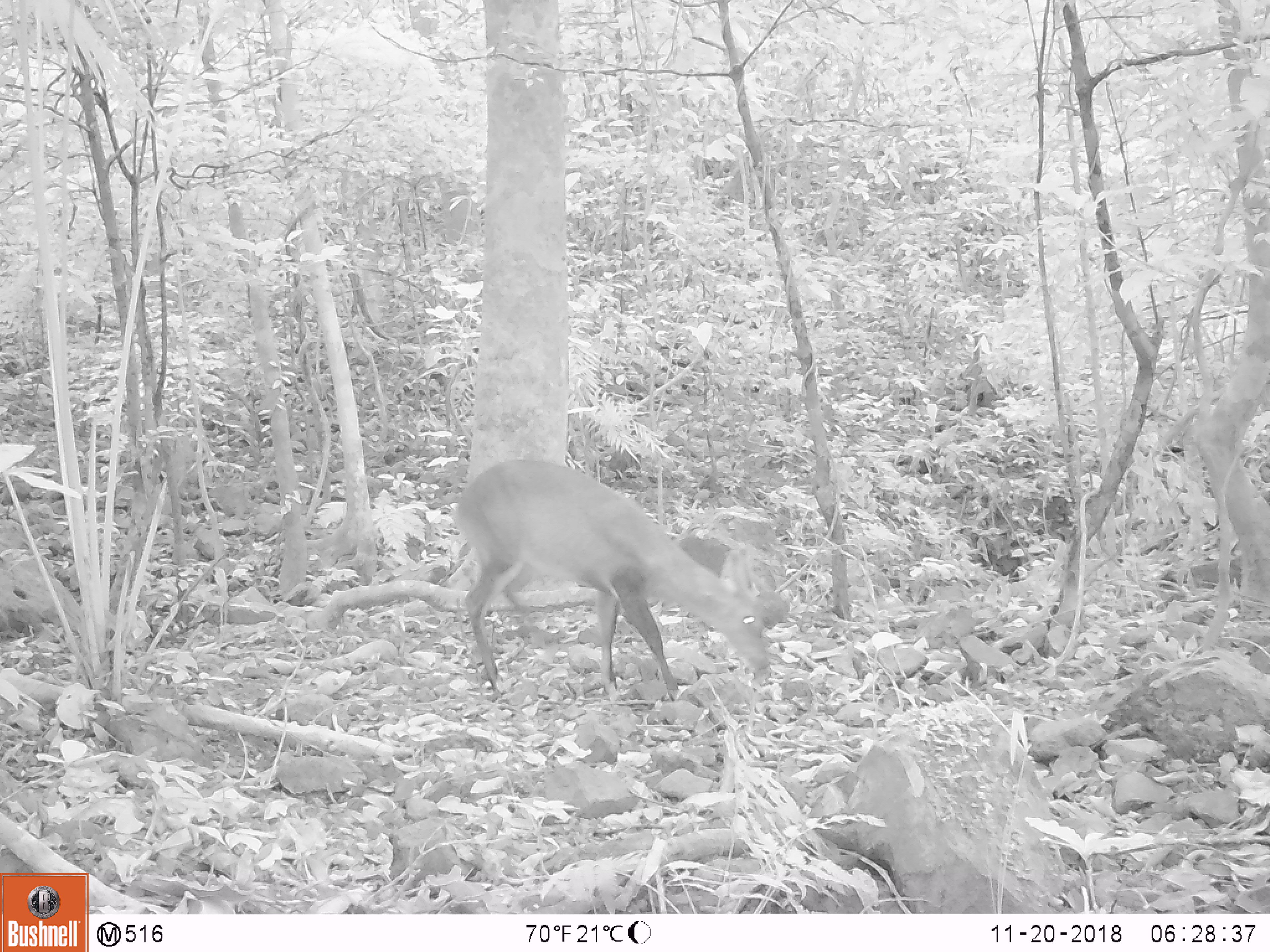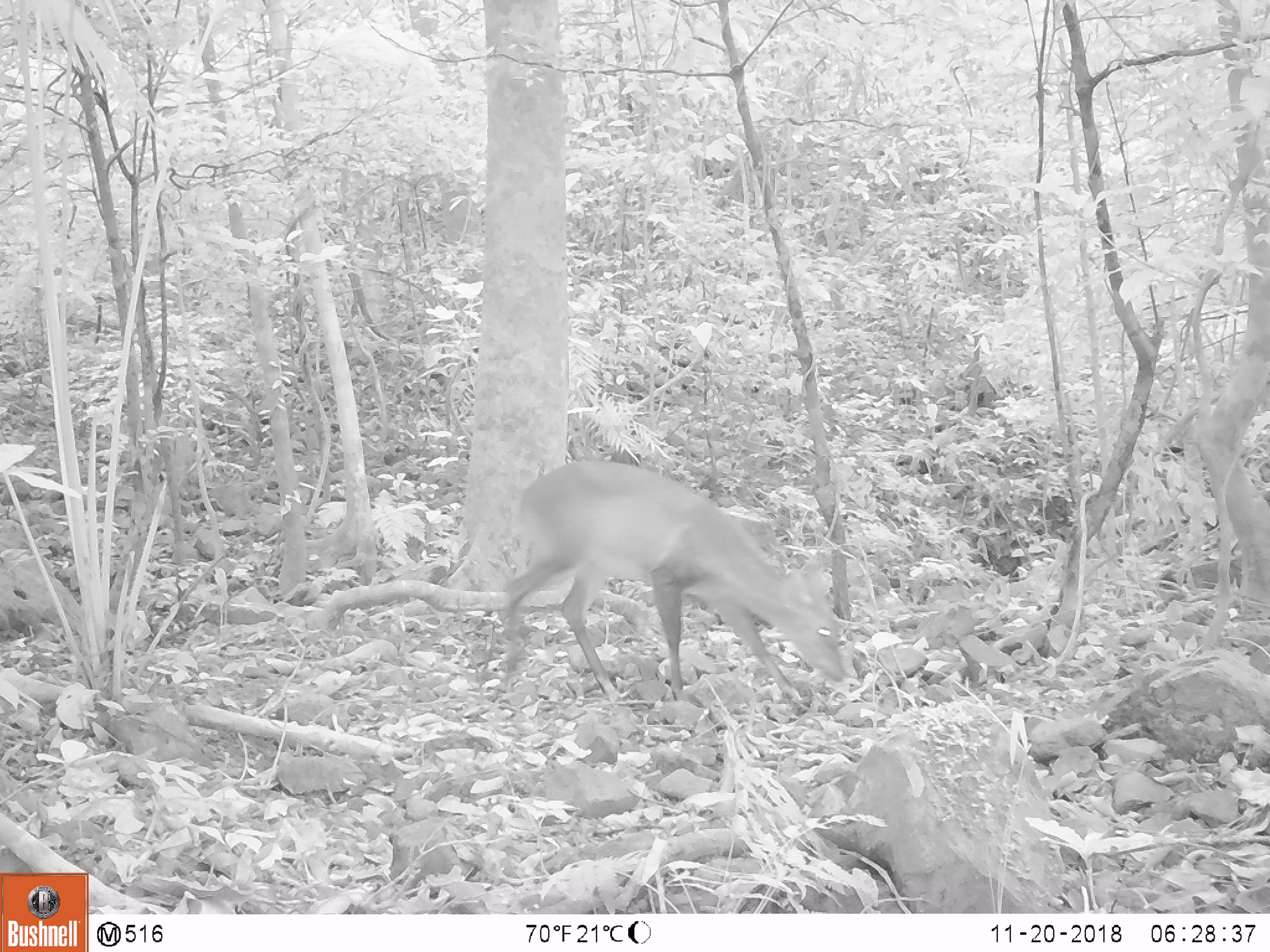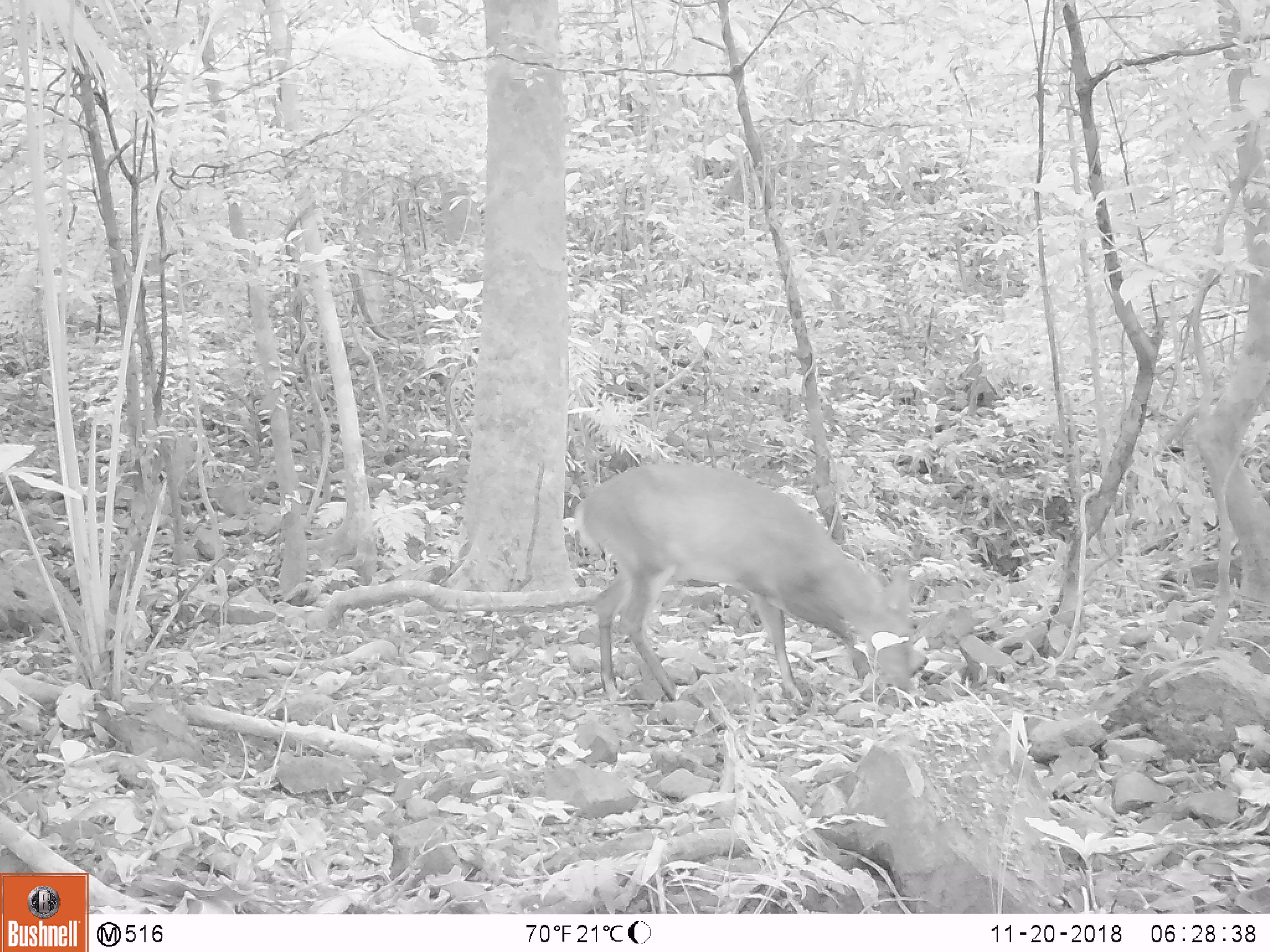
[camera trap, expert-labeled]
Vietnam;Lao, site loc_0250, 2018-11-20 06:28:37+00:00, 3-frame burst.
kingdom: Animalia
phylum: Chordata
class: Mammalia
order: Artiodactyla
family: Cervidae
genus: Muntiacus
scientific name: Muntiacus vuquangensis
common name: large-antlered muntjac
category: large antlered muntjac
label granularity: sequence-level